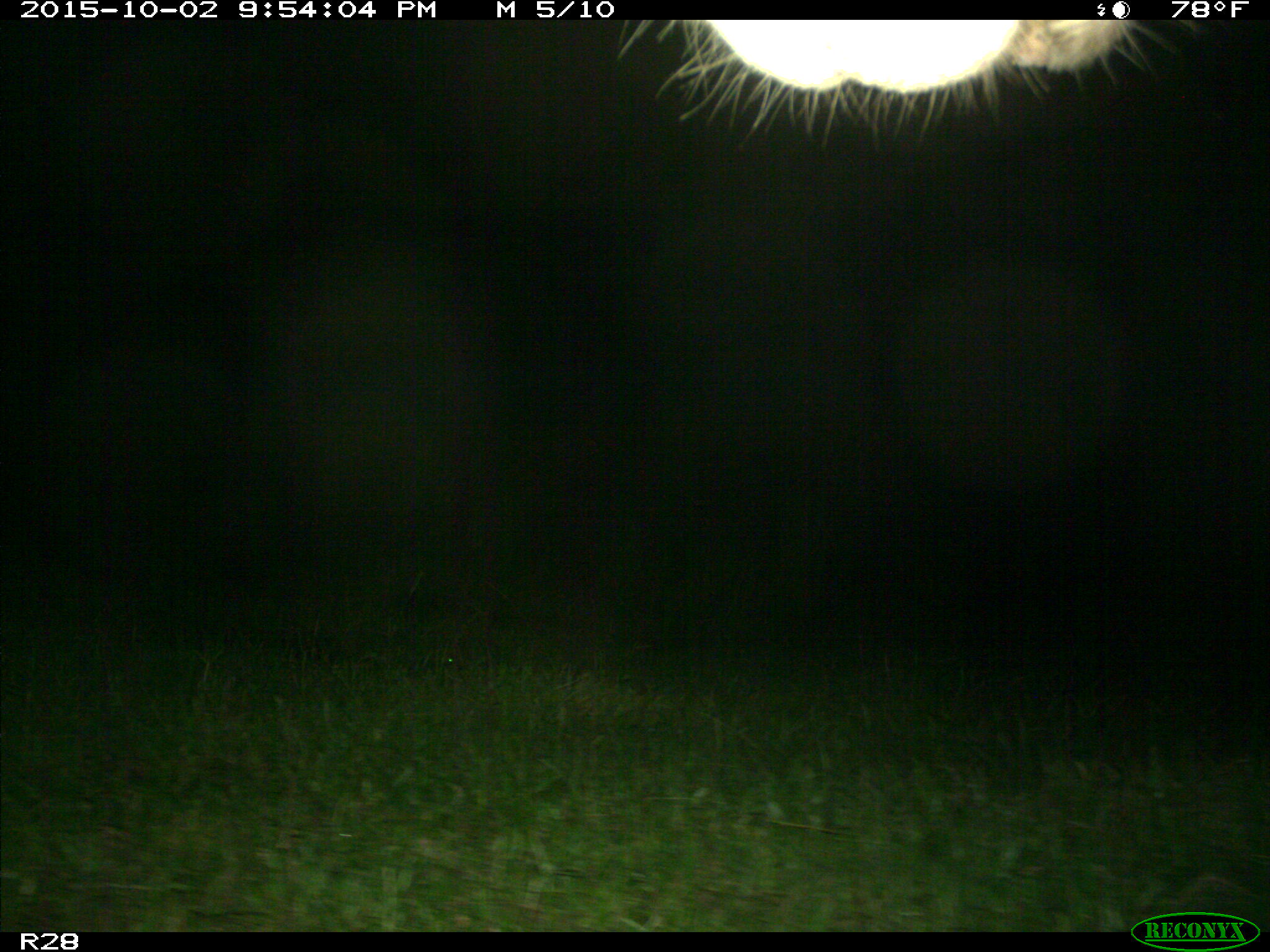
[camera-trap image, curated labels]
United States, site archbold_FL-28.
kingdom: Animalia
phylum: Chordata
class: Mammalia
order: Artiodactyla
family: Bovidae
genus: Bos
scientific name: Bos taurus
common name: domestic cow